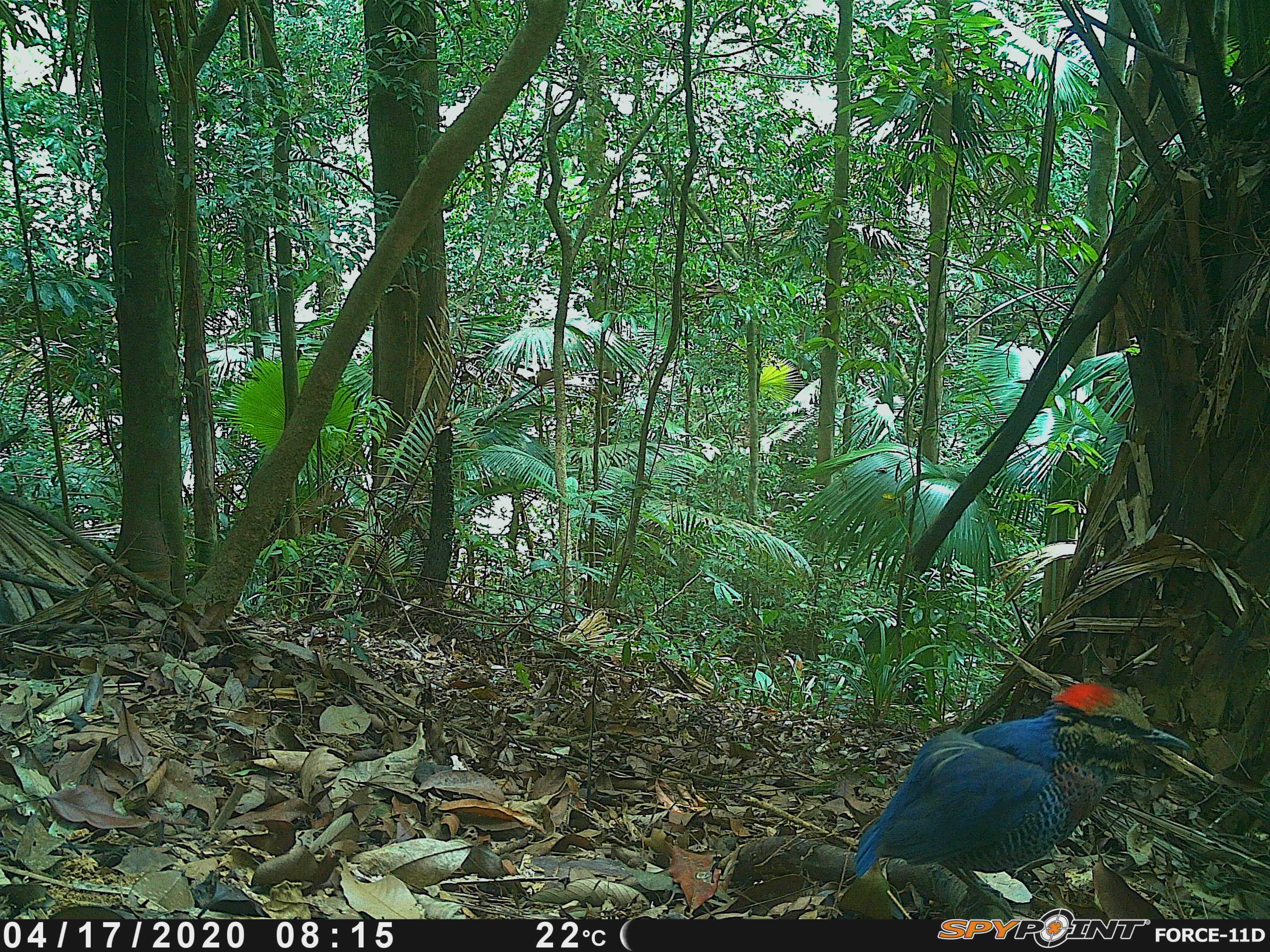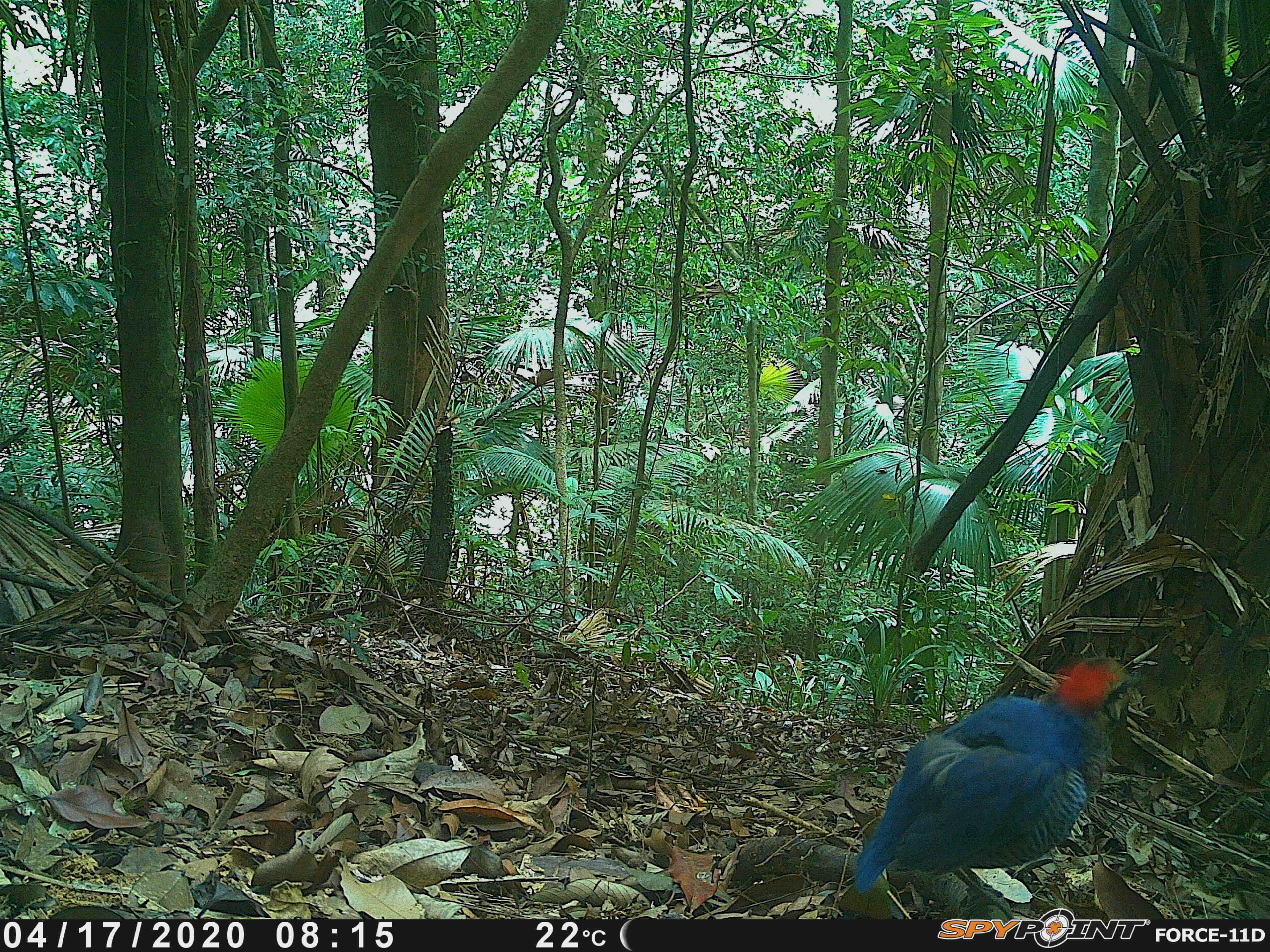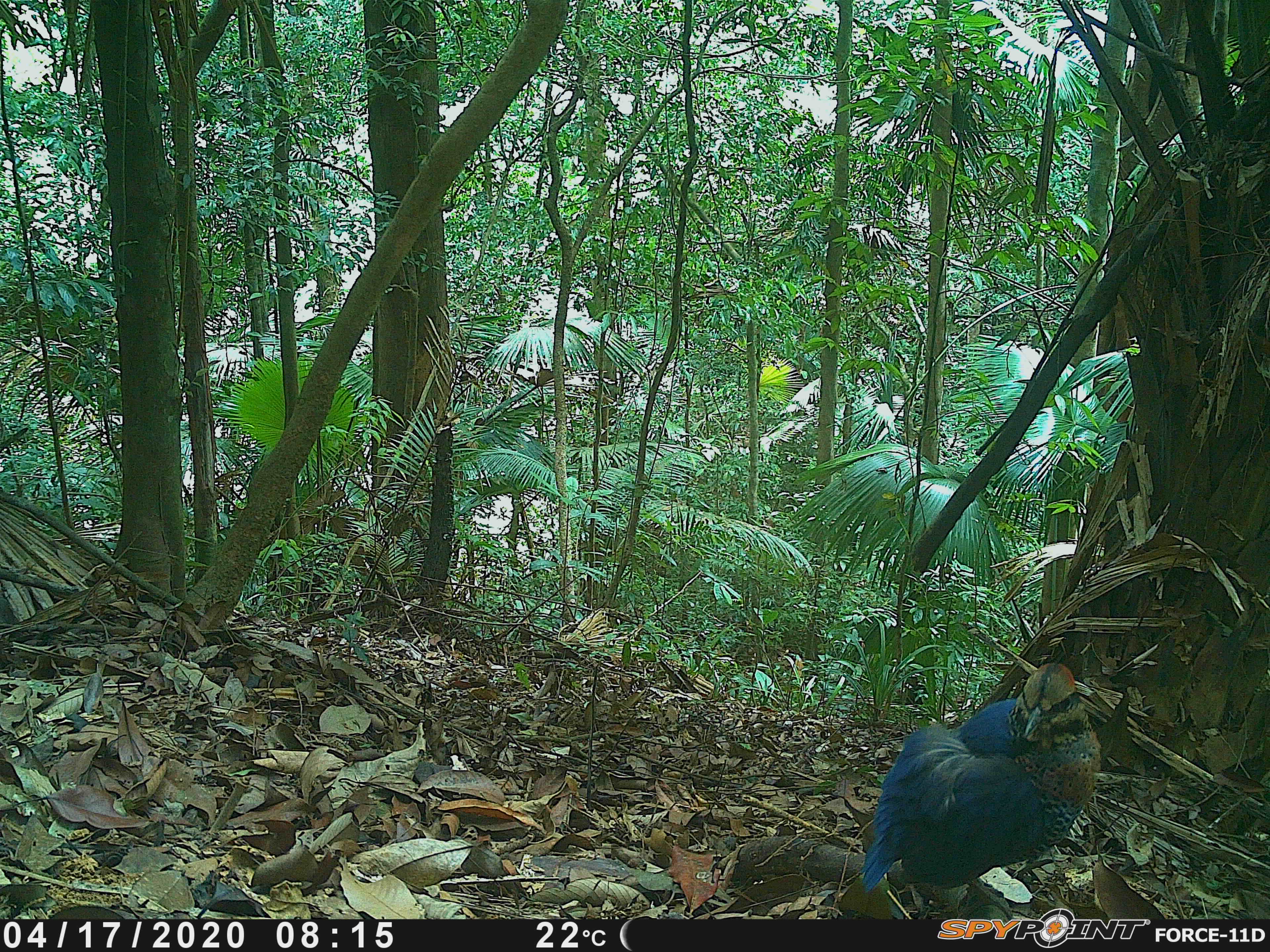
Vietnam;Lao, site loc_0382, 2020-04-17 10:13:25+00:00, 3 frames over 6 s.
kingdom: Animalia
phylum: Chordata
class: Aves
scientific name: Aves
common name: bird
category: unidentified bird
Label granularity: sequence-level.